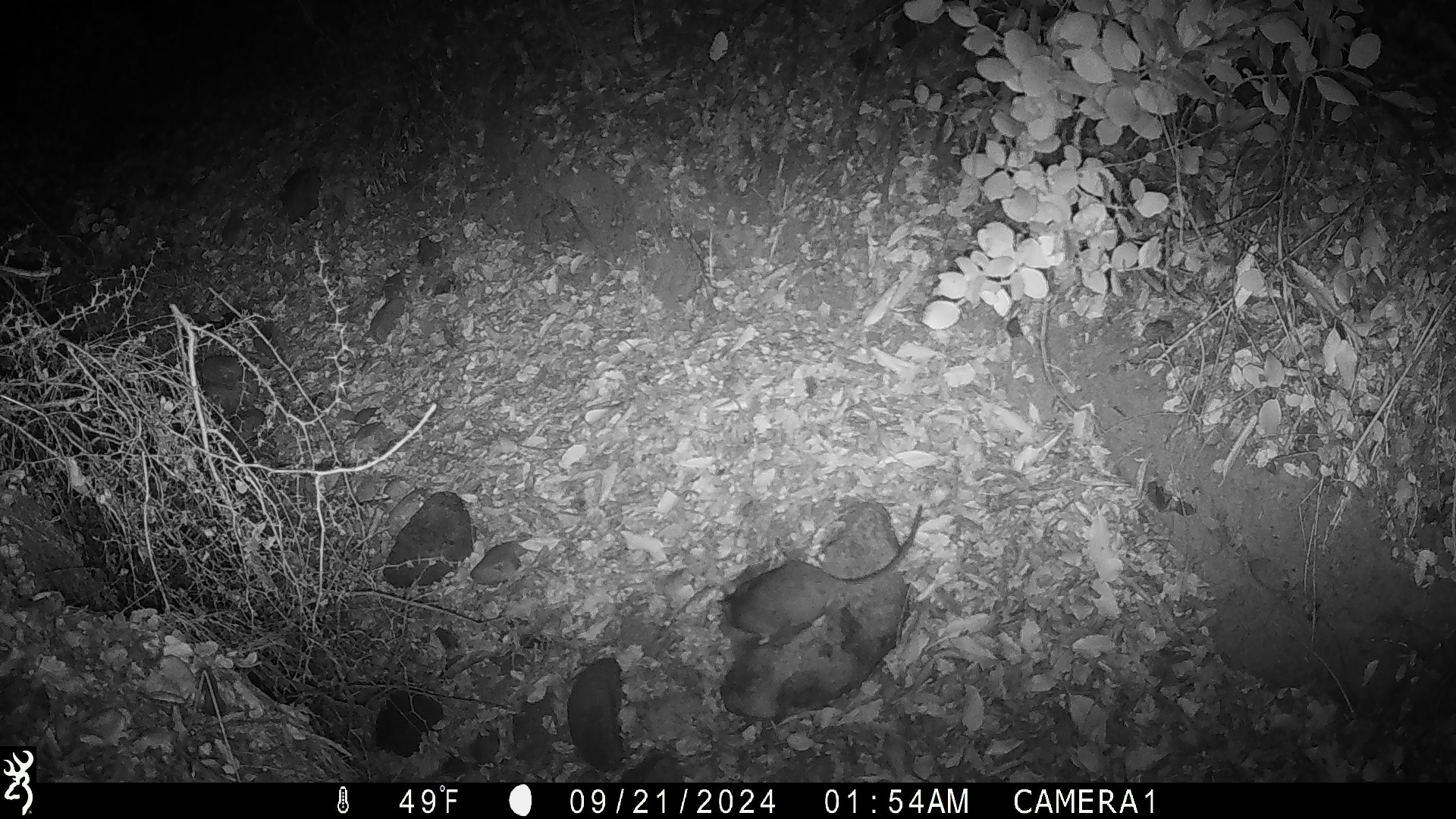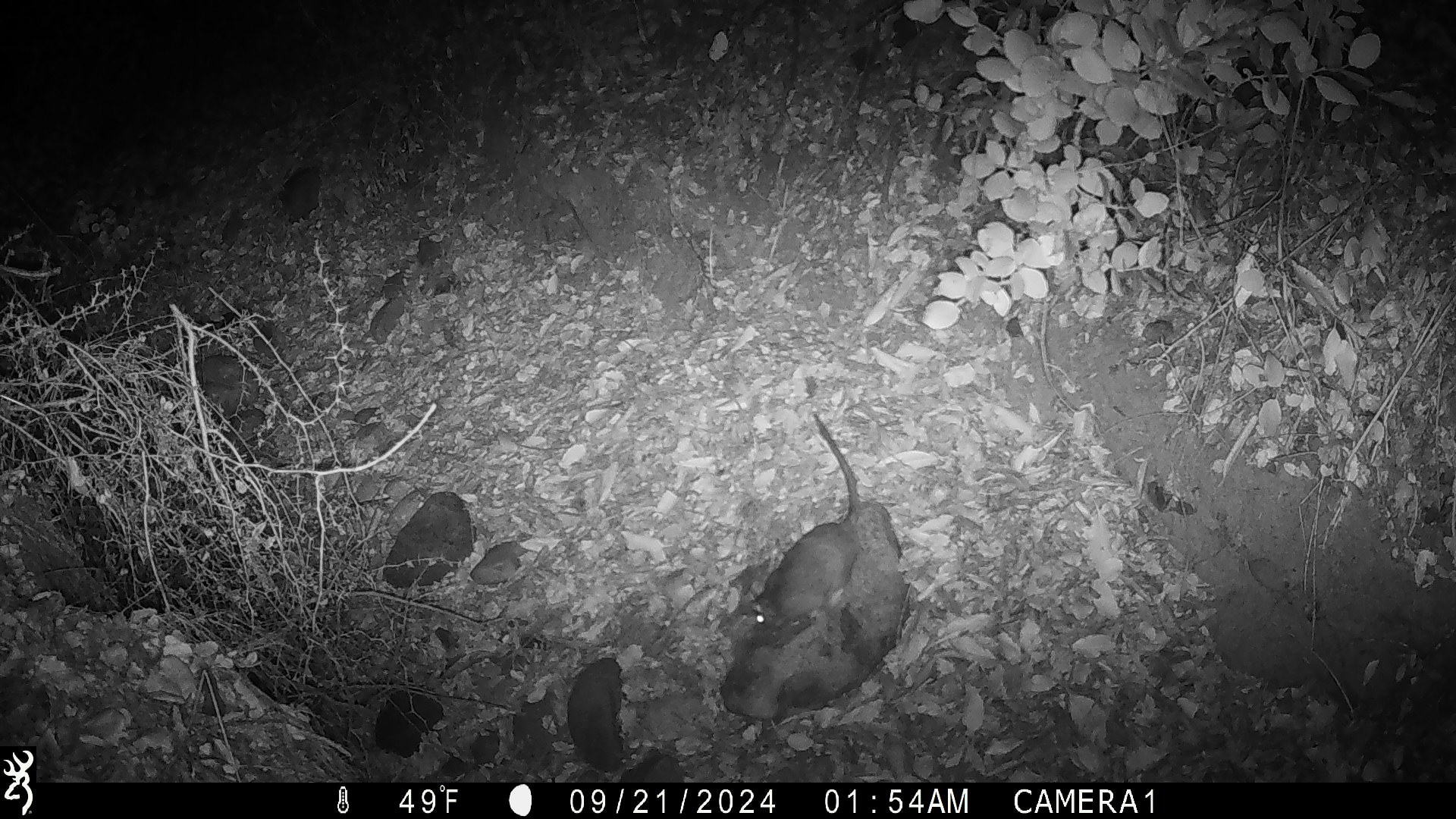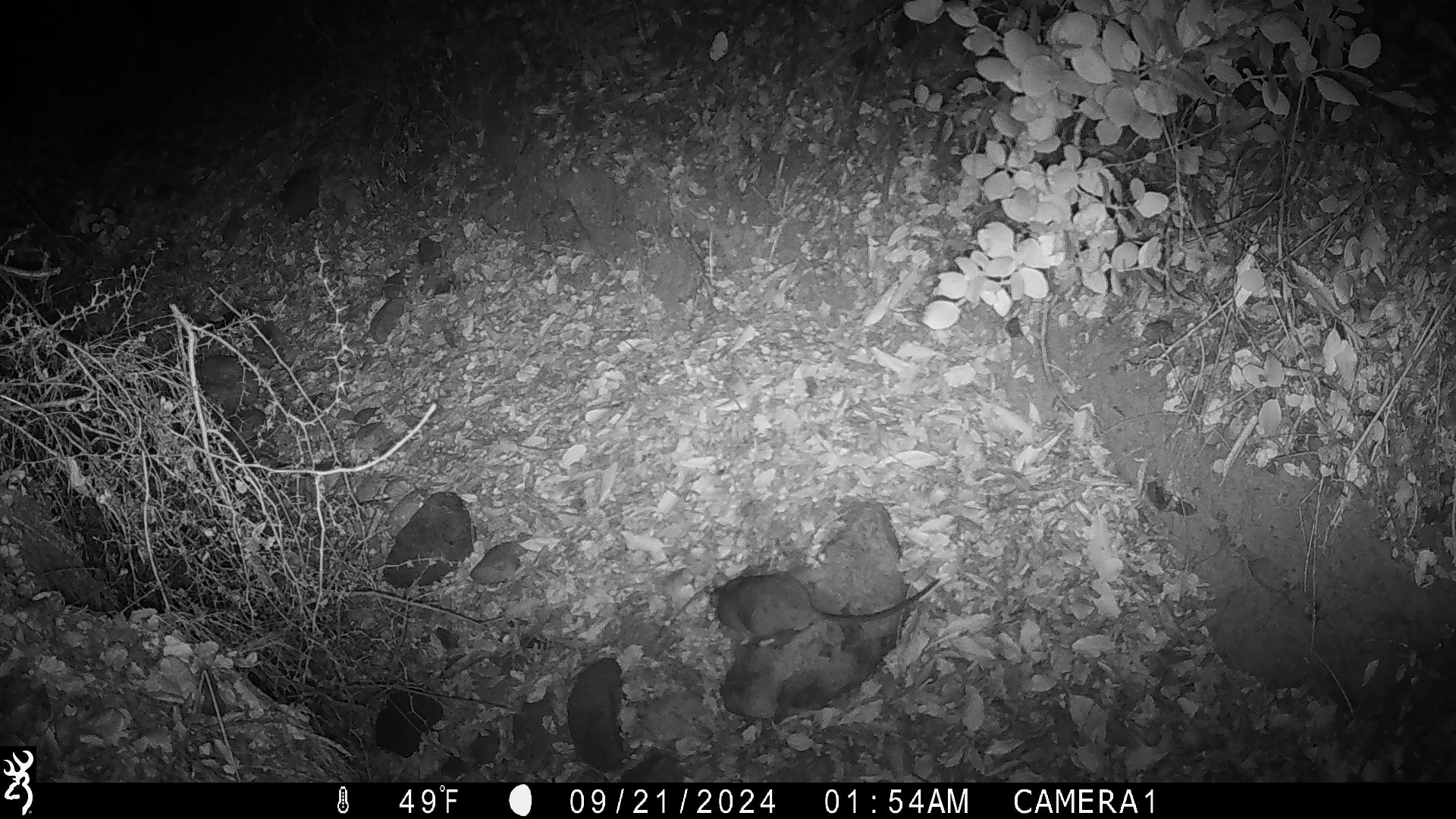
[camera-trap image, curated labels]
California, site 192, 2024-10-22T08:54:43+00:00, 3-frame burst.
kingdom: Animalia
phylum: Chordata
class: Mammalia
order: Rodentia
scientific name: Rodentia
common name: mouse or rat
Mouse or rat (Rodentia).